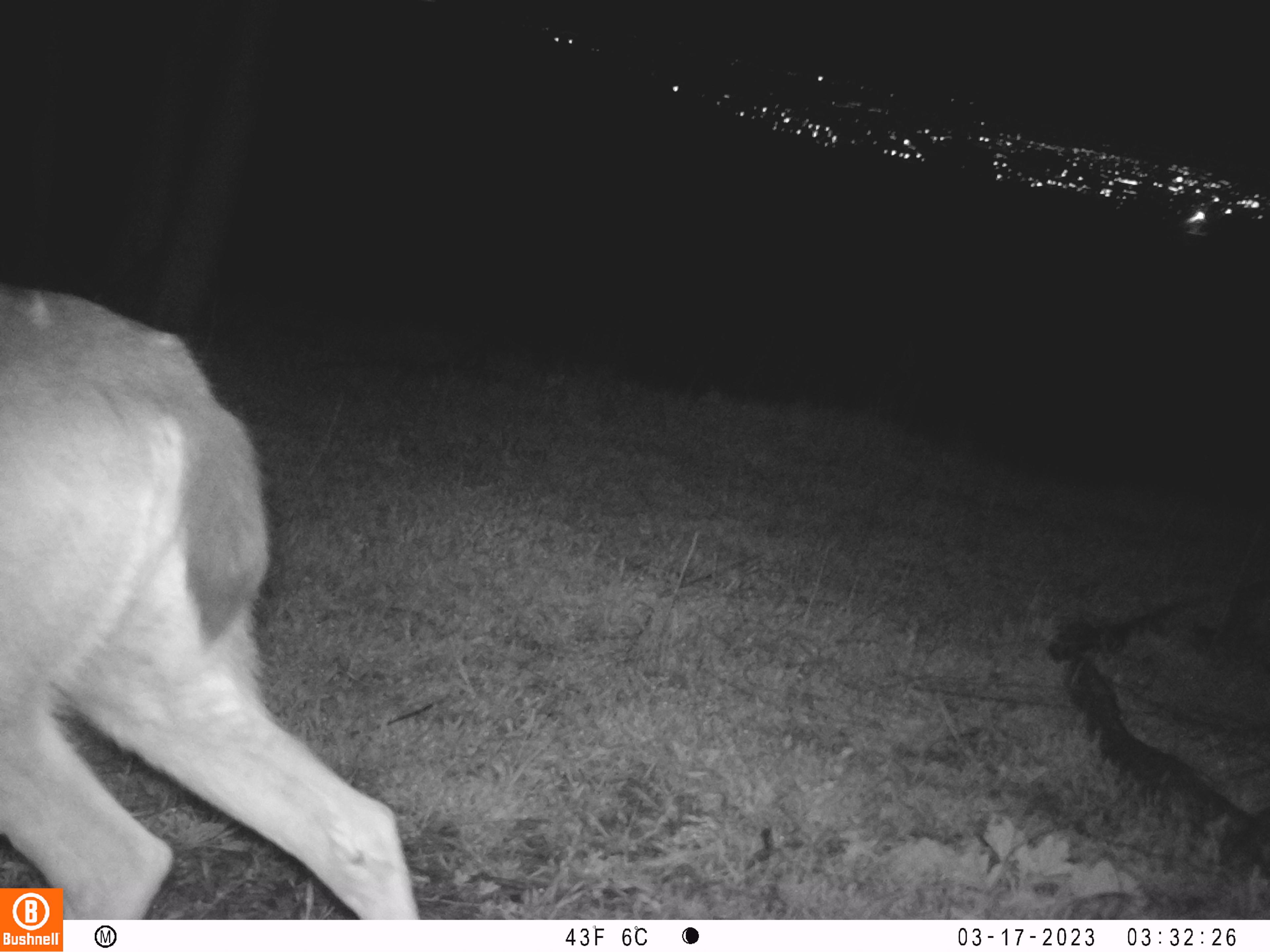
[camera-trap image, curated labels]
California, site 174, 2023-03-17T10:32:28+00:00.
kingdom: Animalia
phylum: Chordata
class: Mammalia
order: Artiodactyla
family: Cervidae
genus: Odocoileus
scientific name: Odocoileus hemionus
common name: mule deer